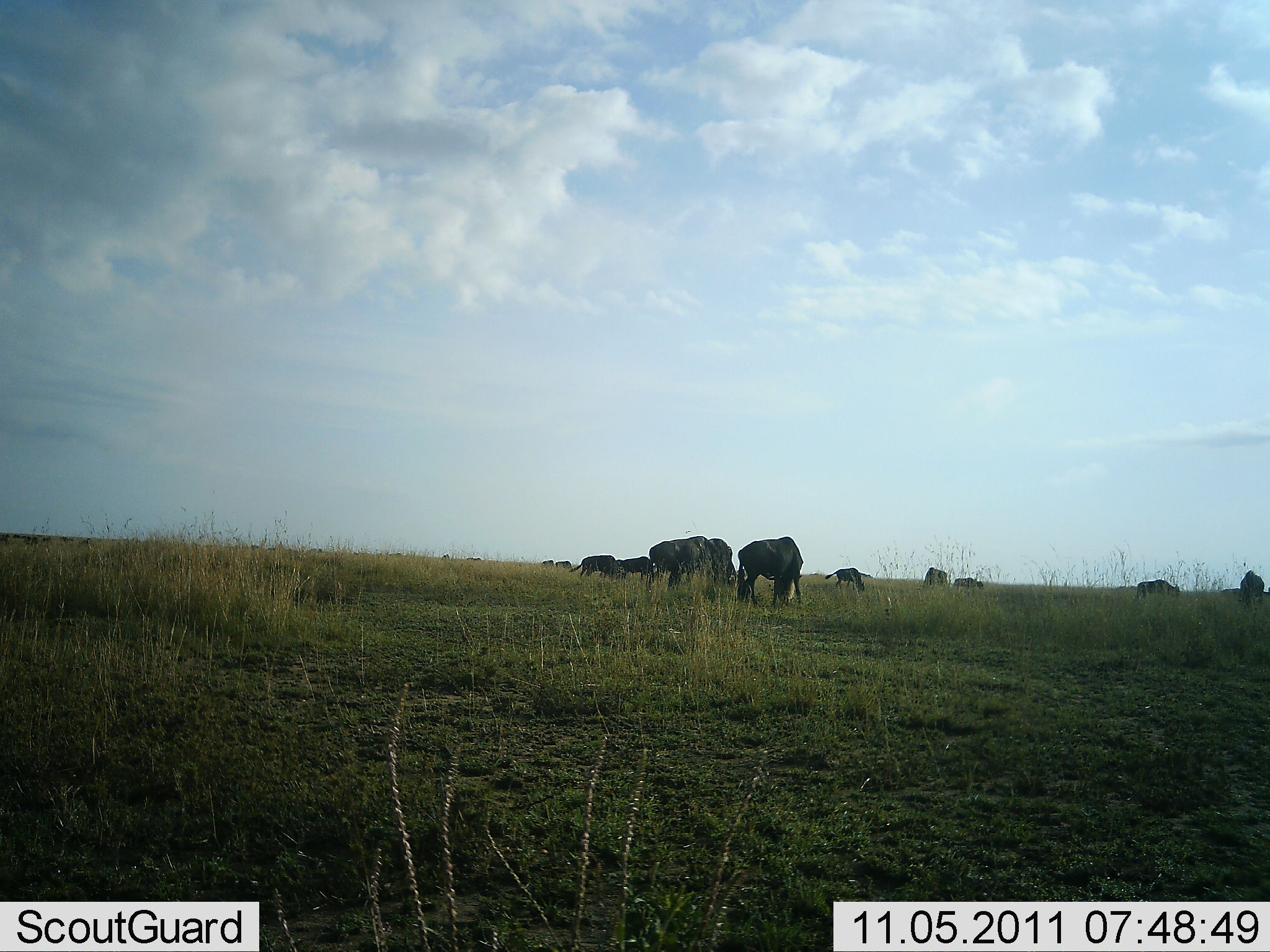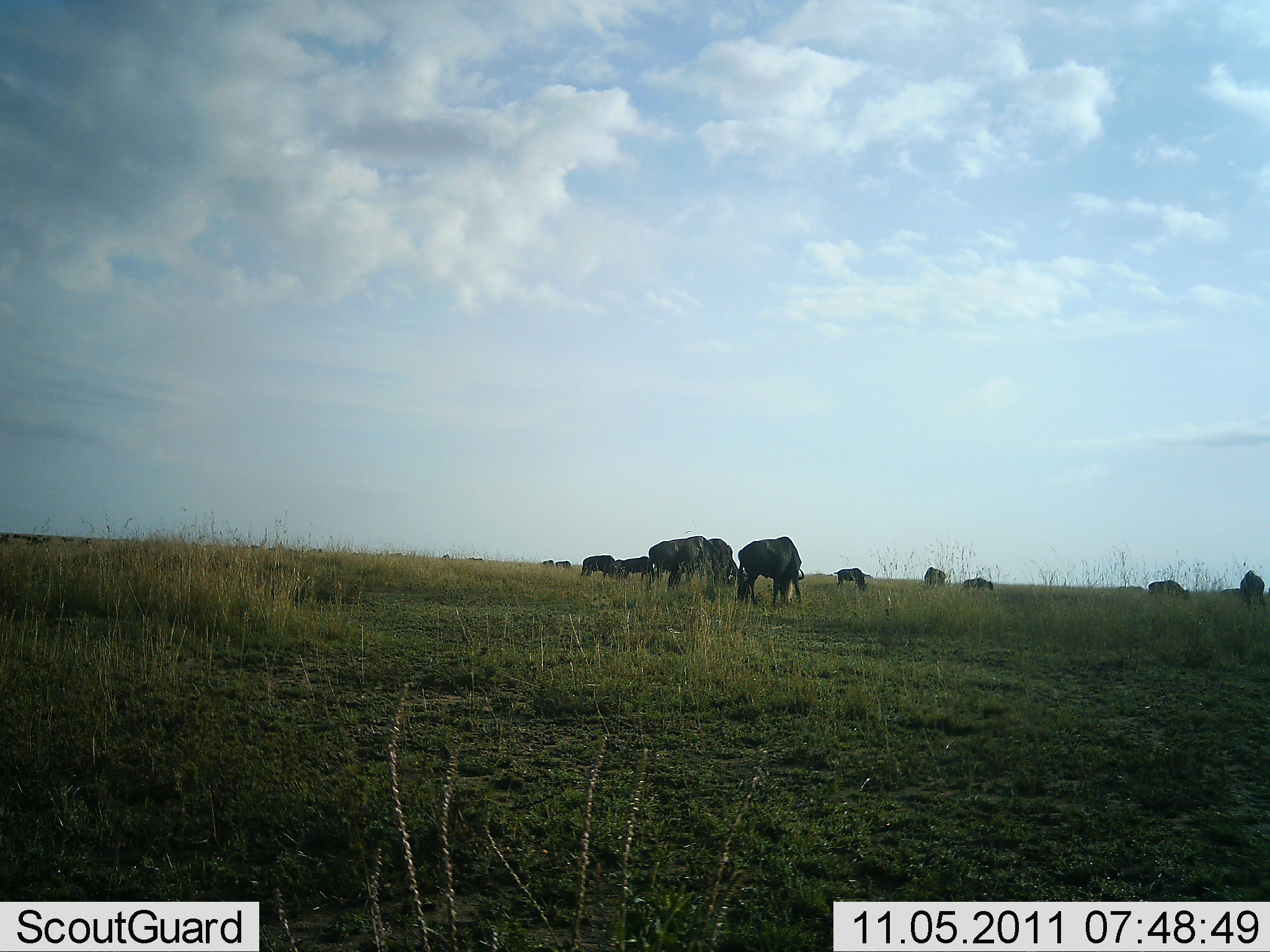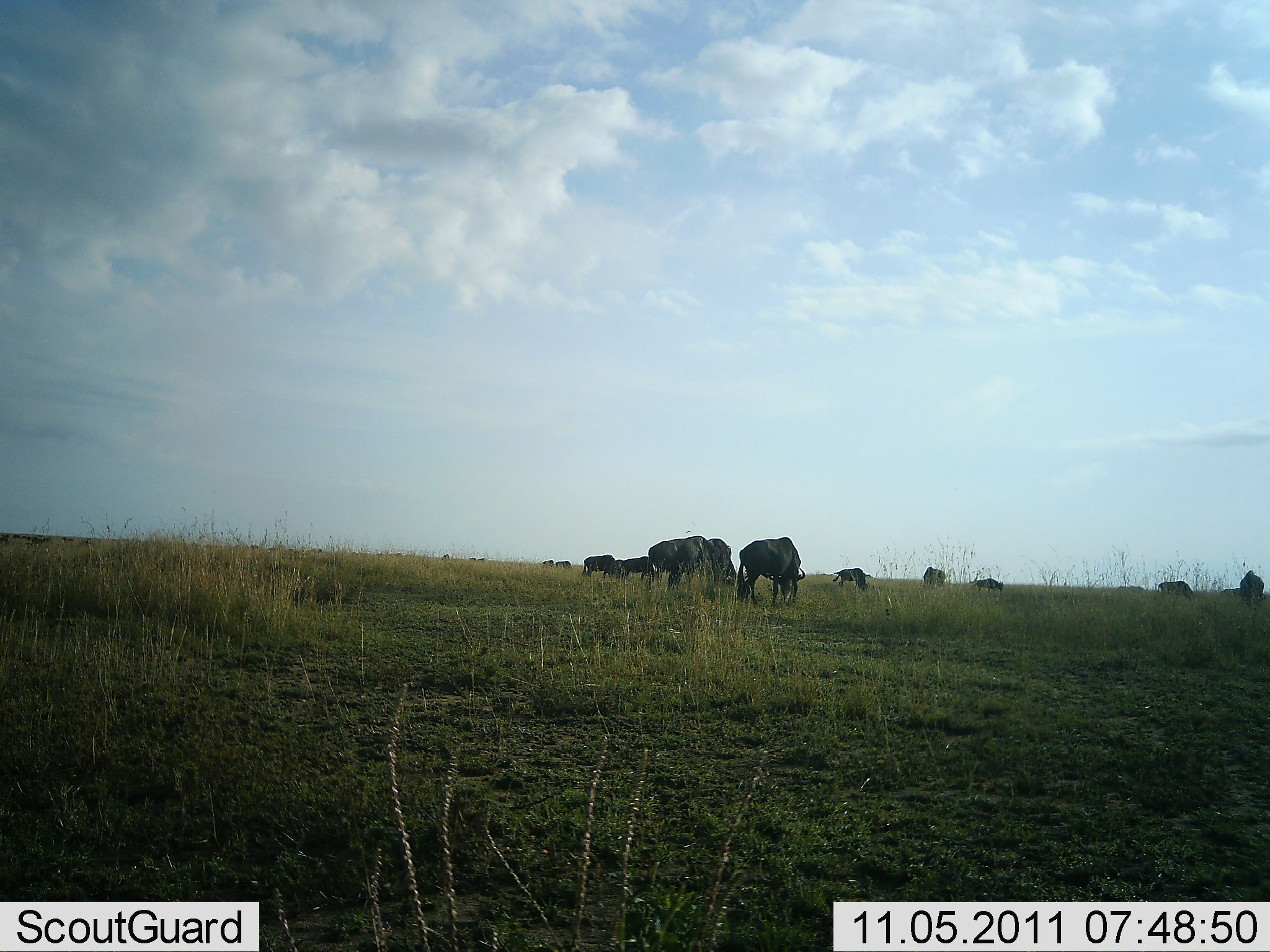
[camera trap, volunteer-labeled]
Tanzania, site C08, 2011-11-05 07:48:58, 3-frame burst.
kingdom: Animalia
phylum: Chordata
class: Mammalia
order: Artiodactyla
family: Bovidae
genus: Connochaetes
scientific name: Connochaetes taurinus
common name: blue wildebeest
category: wildebeest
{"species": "wildebeest (blue wildebeest) (Connochaetes taurinus)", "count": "10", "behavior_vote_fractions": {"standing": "36%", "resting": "0%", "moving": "27%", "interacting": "0%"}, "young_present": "0%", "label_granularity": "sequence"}